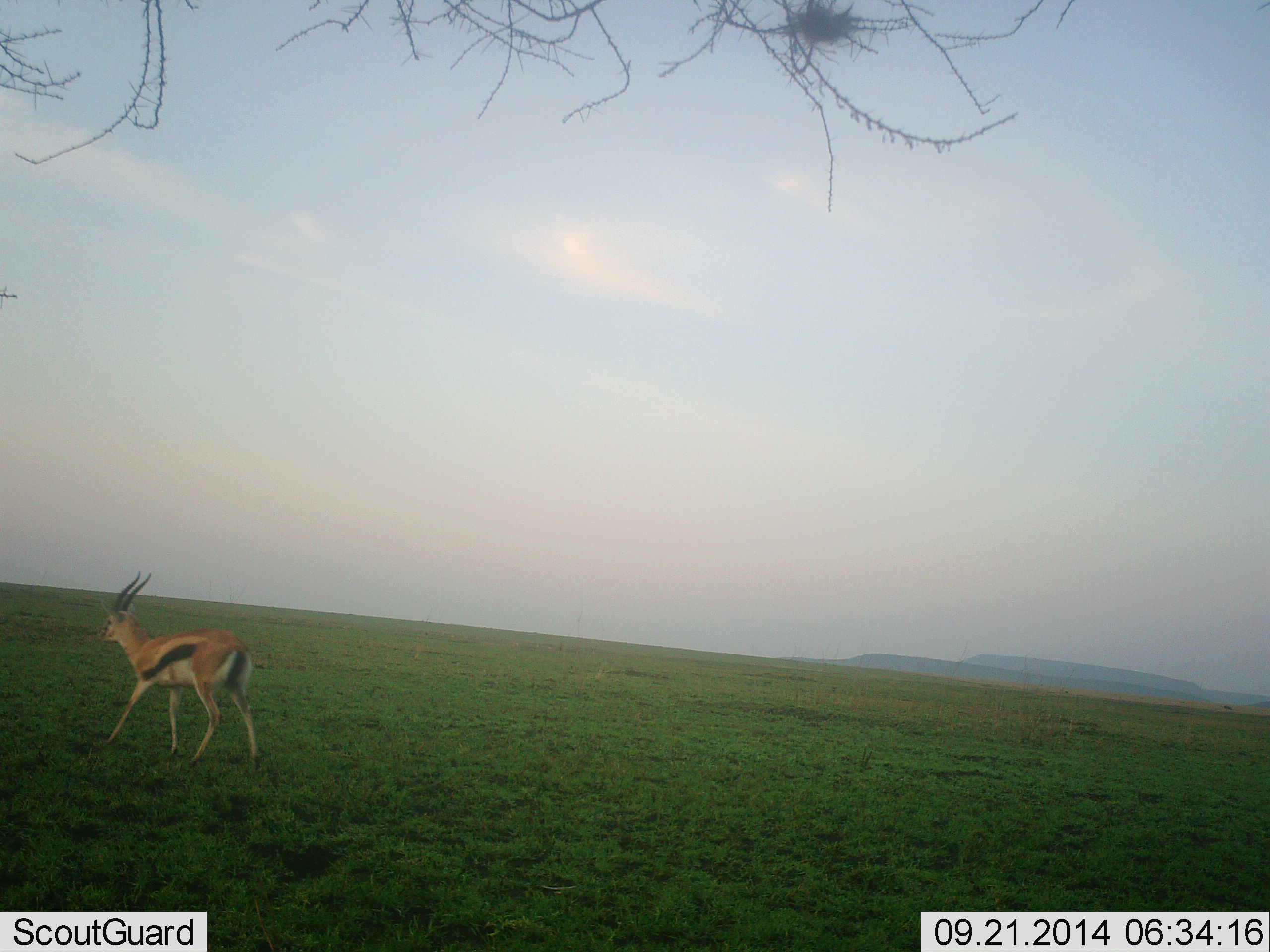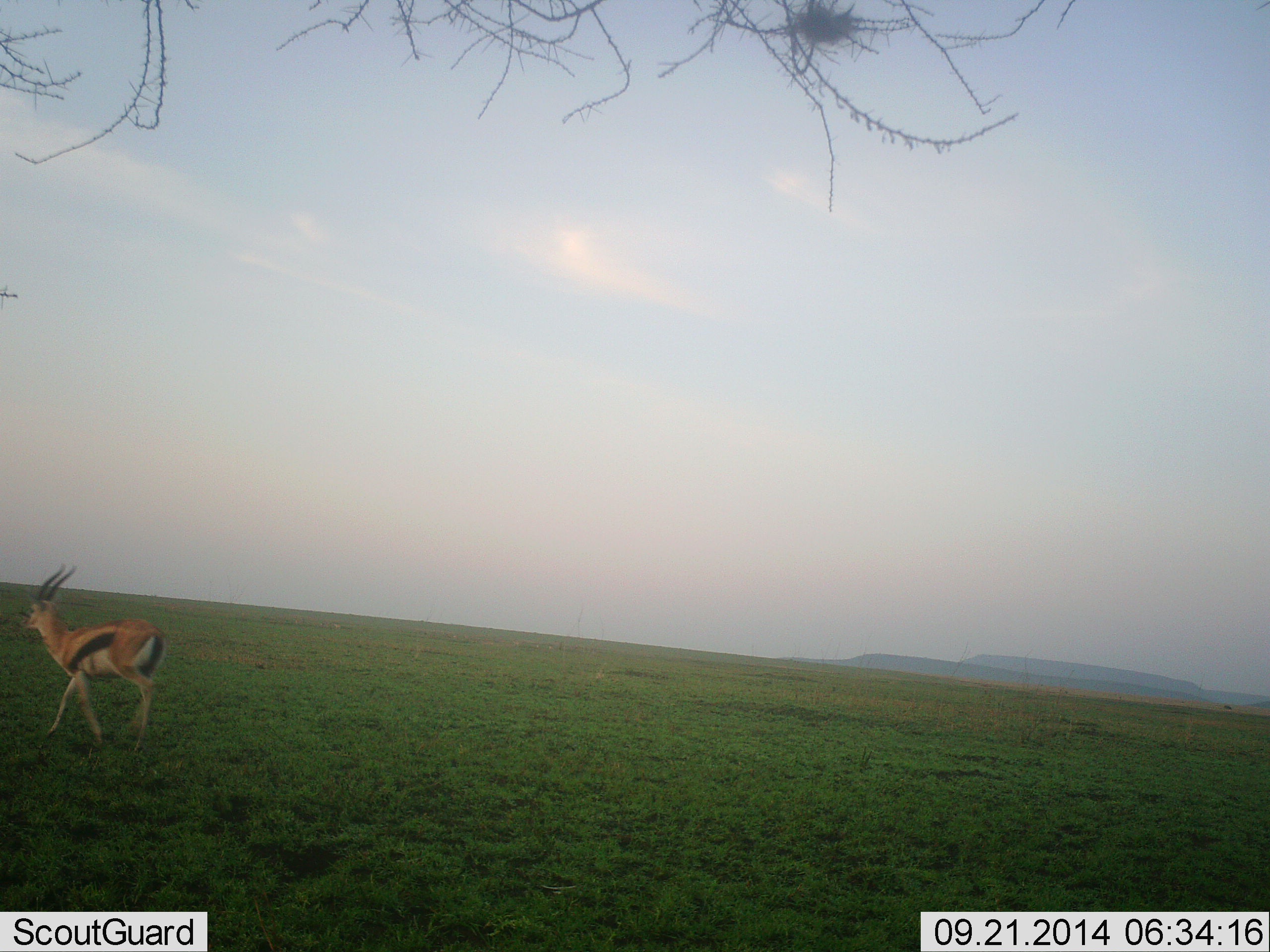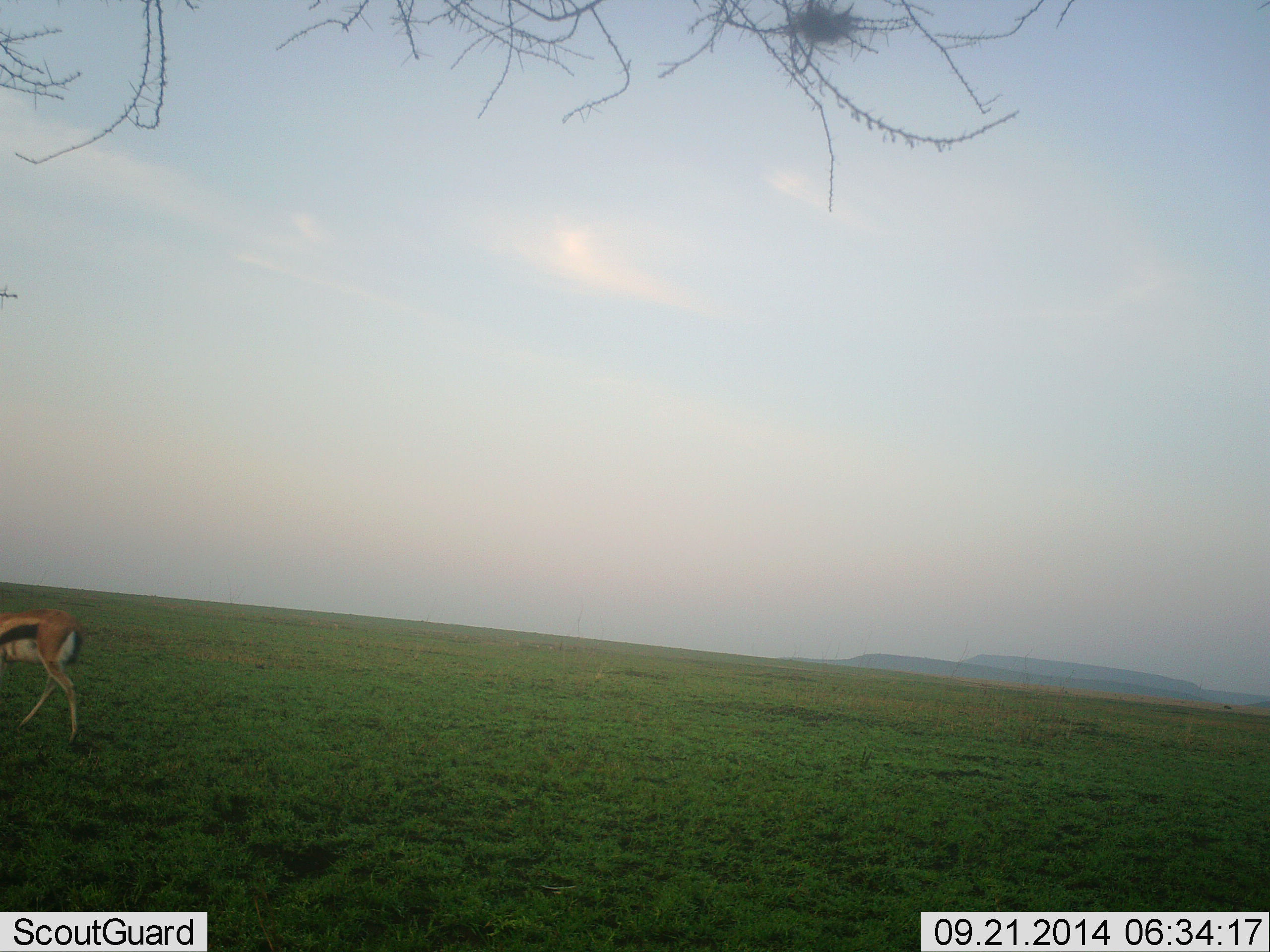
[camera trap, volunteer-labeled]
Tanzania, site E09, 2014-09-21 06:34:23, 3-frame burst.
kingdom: Animalia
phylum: Chordata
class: Mammalia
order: Artiodactyla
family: Bovidae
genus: Eudorcas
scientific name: Eudorcas thomsonii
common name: thomson's gazelle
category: gazellethomsons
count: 1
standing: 10%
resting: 0%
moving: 100%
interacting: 0%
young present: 0%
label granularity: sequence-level